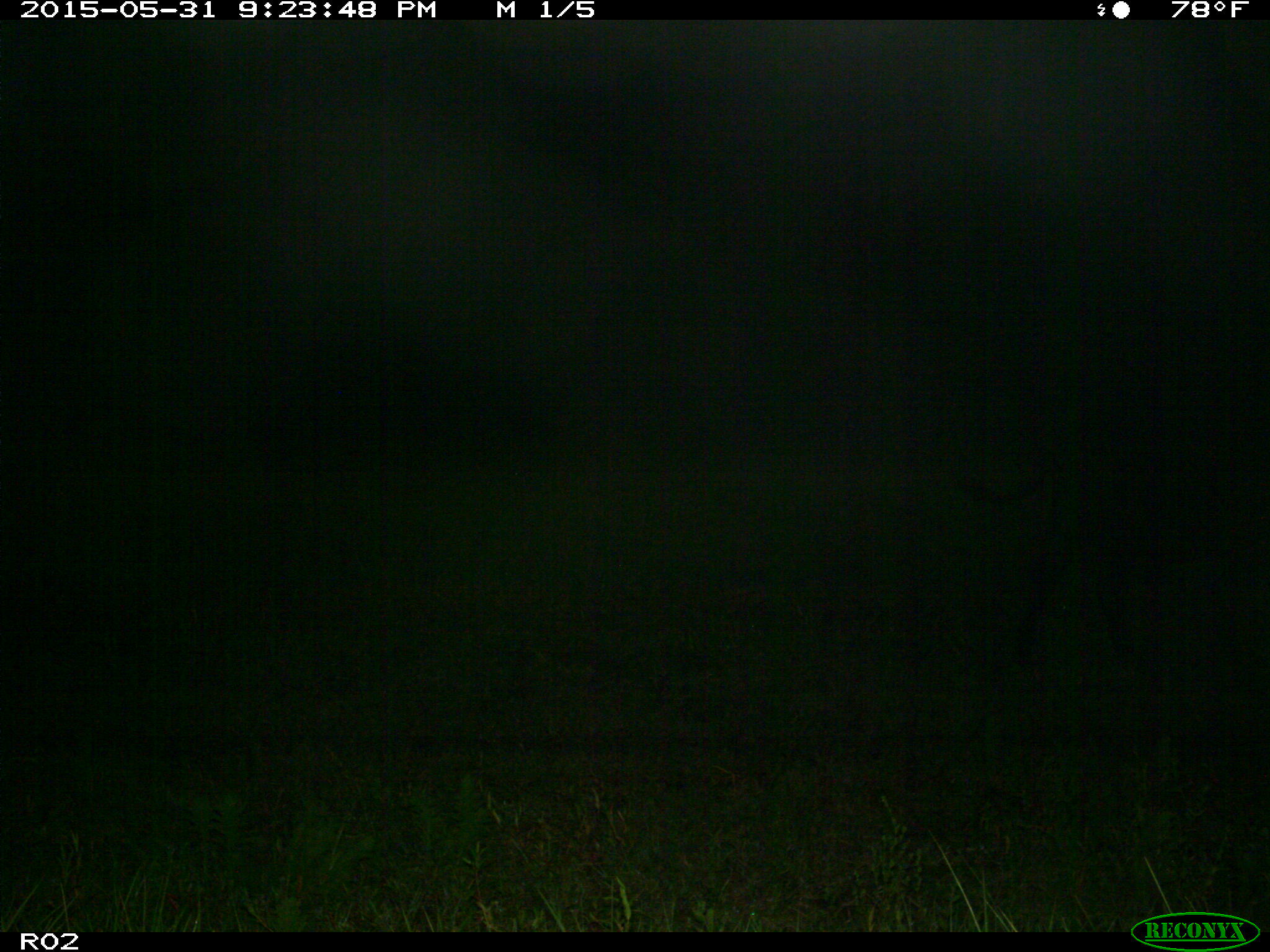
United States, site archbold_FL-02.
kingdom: Animalia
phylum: Chordata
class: Mammalia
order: Artiodactyla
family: Bovidae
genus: Bos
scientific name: Bos taurus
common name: domestic cow